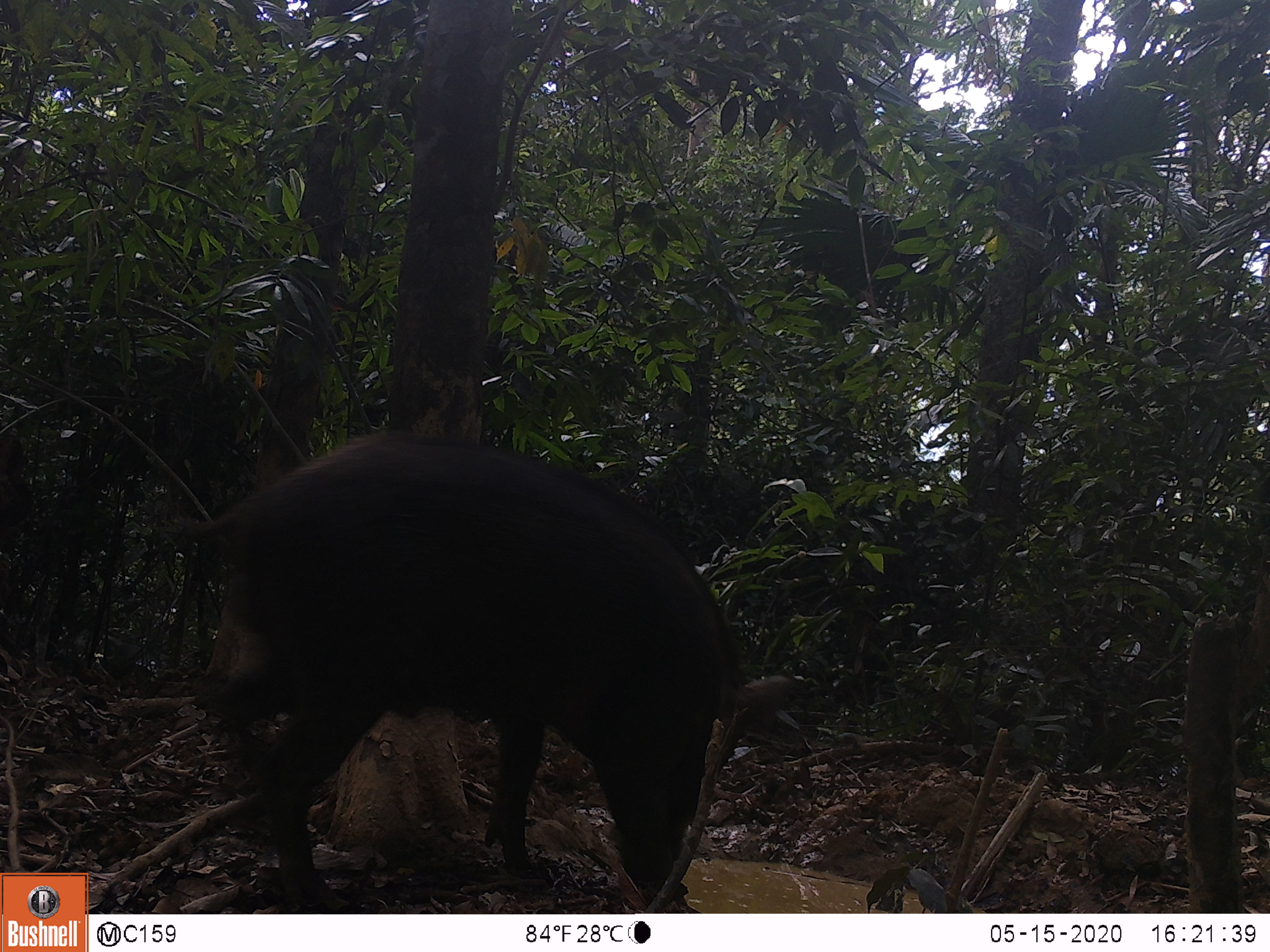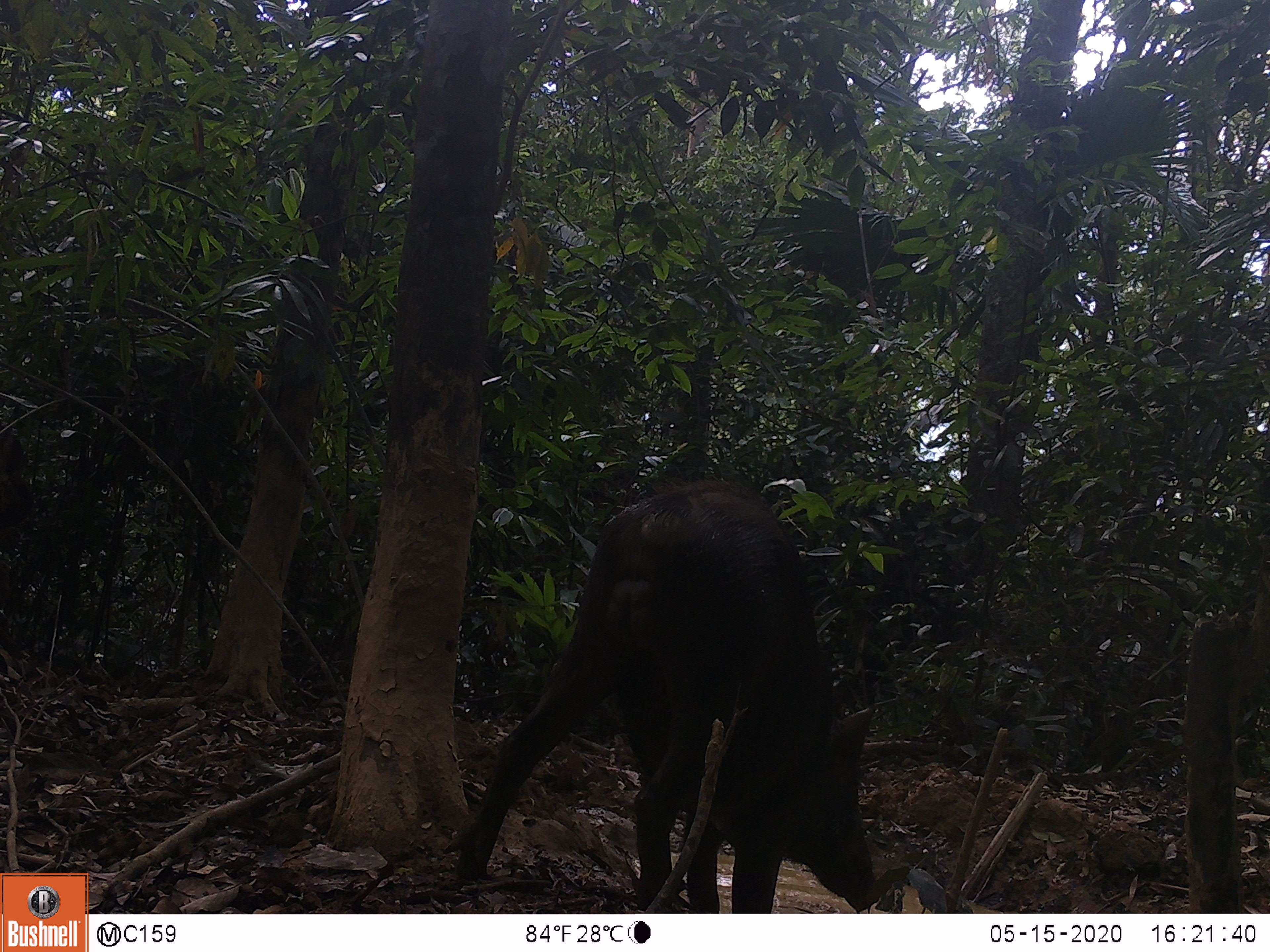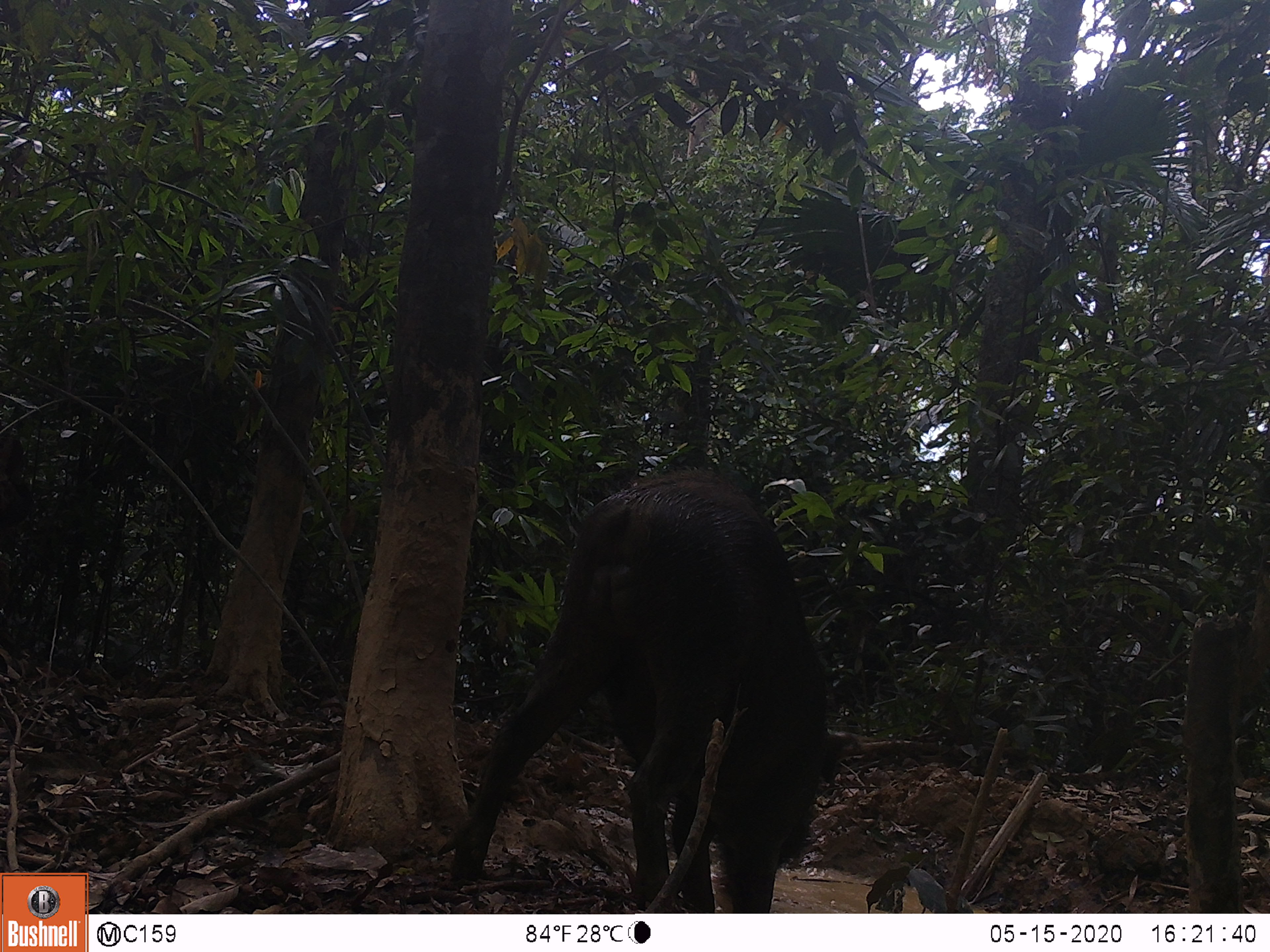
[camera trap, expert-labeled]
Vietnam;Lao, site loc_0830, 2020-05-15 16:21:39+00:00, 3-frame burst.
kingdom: Animalia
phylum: Chordata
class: Mammalia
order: Artiodactyla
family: Suidae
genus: Sus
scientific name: Sus scrofa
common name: eurasian wild pig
Eurasian wild pig (Sus scrofa). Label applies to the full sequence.